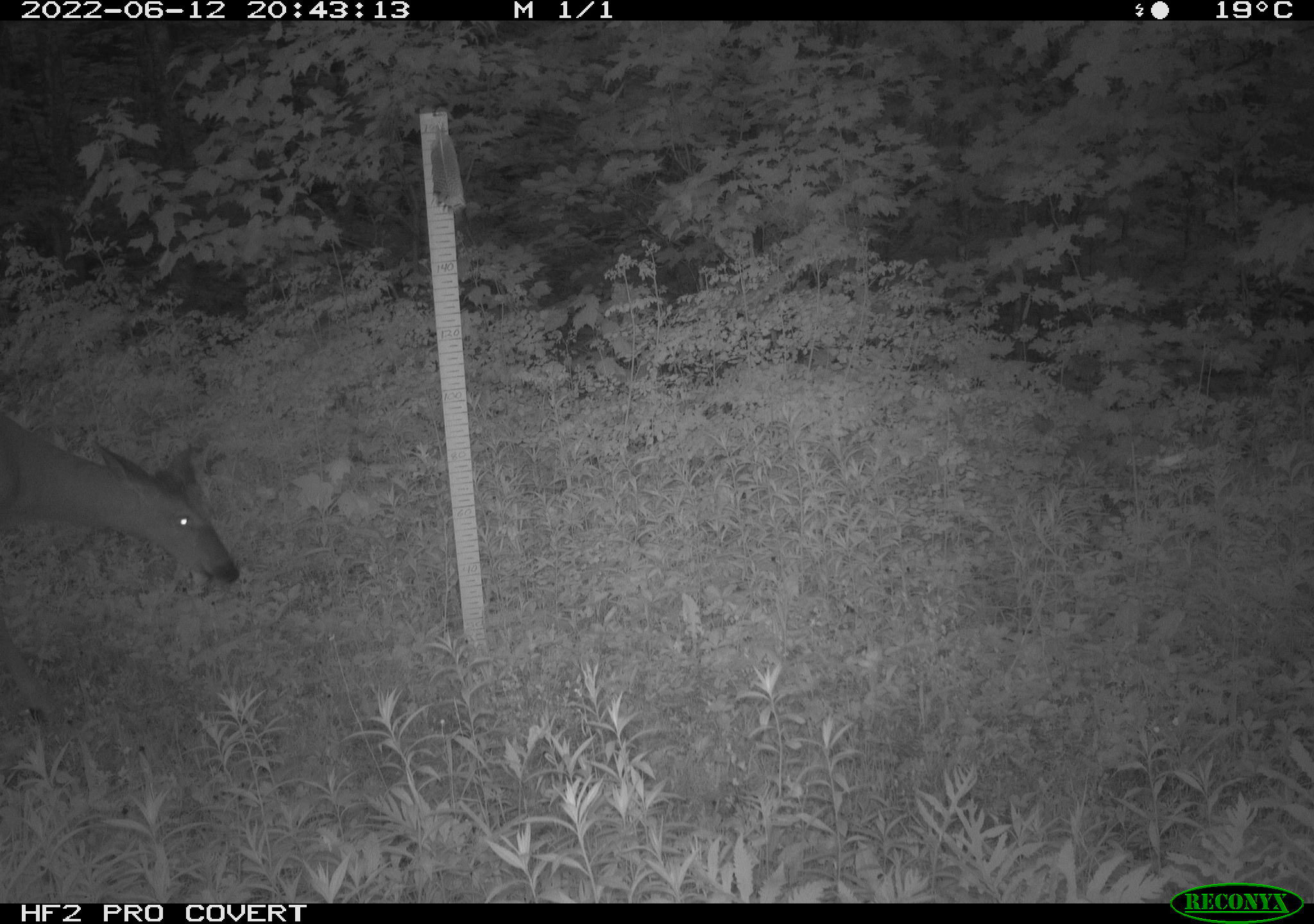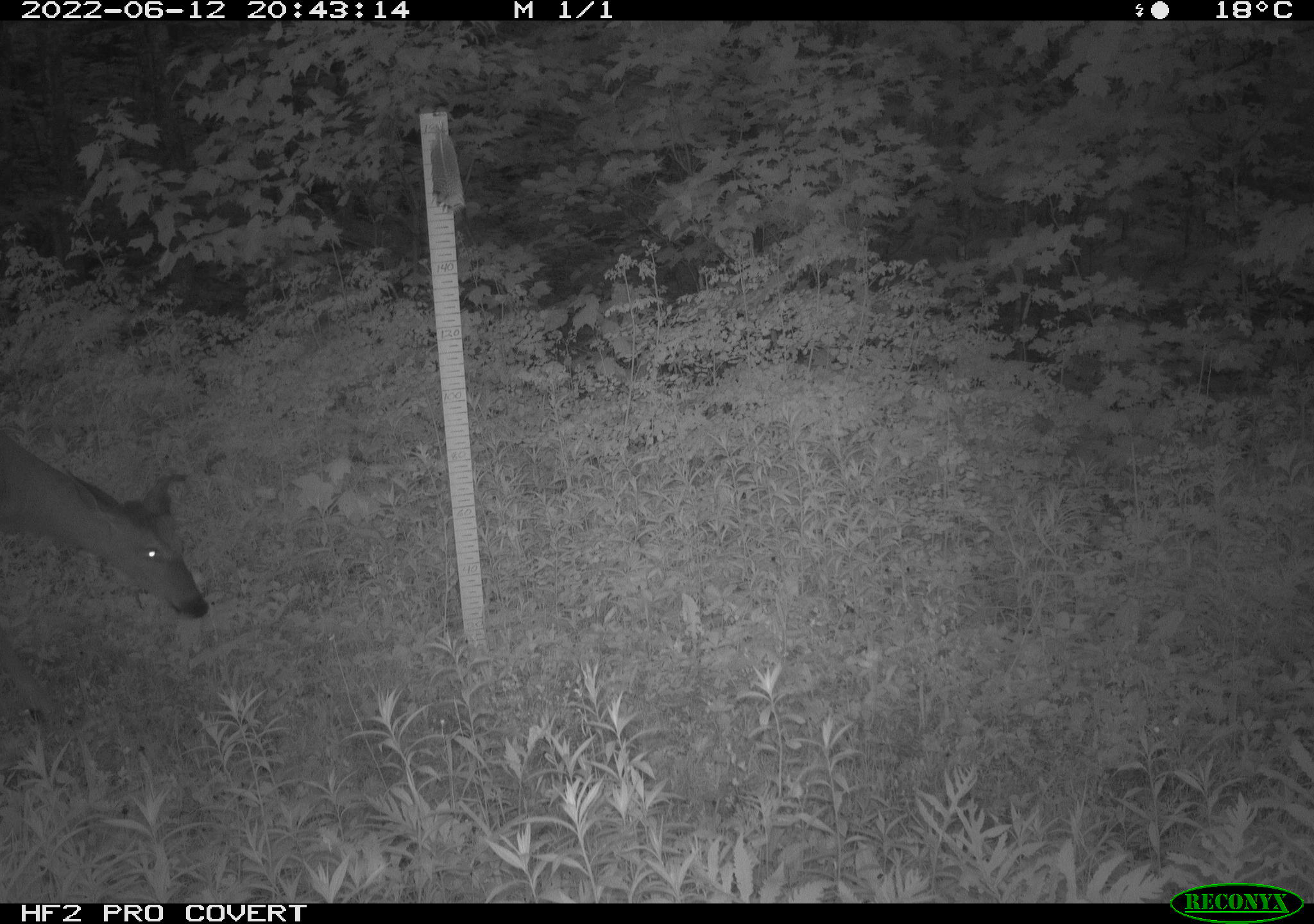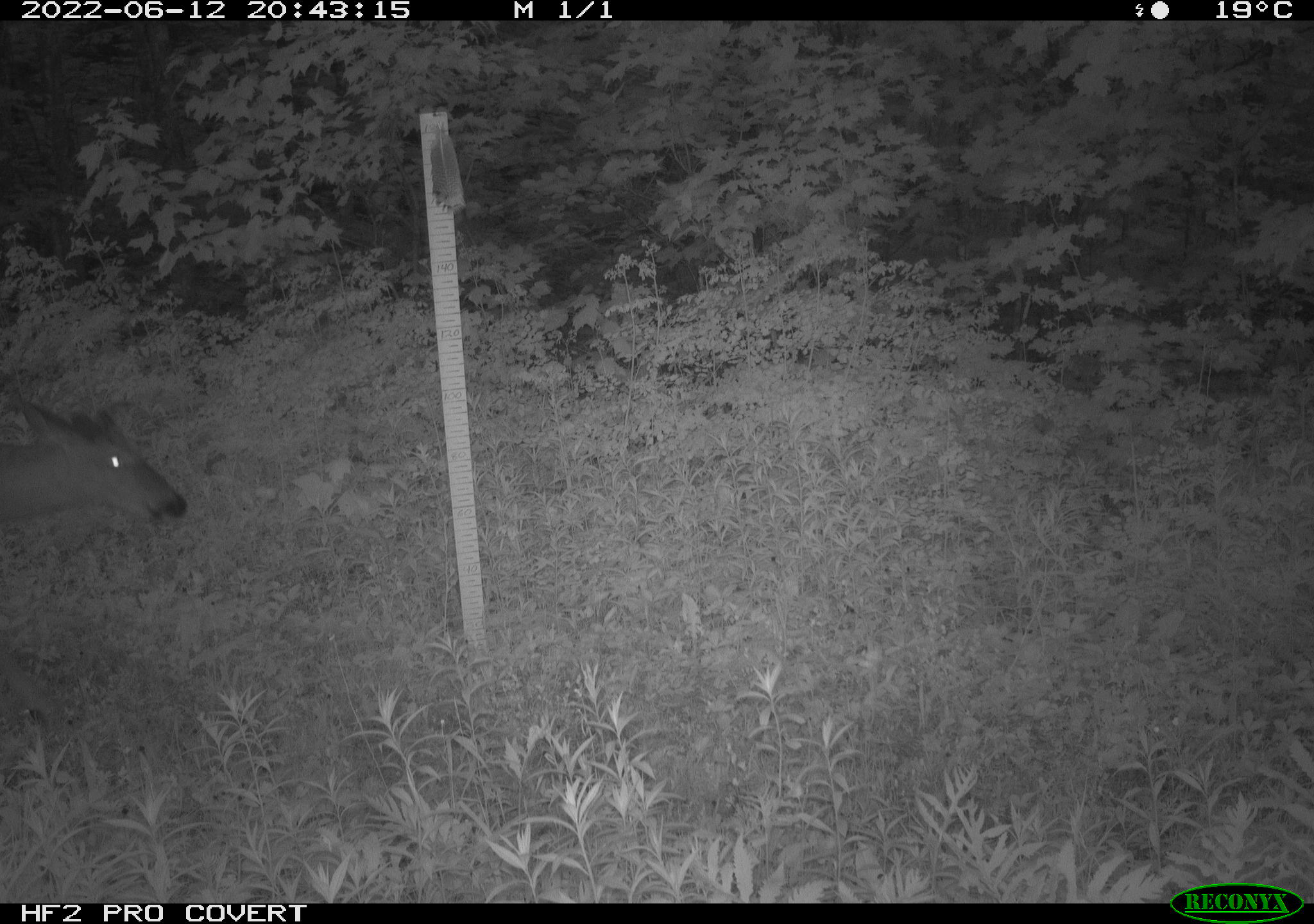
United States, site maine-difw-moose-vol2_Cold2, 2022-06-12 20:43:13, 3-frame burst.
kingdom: Animalia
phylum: Chordata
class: Mammalia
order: Artiodactyla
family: Cervidae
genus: Odocoileus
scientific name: Odocoileus virginianus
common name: white-tailed deer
White-tailed deer (Odocoileus virginianus).